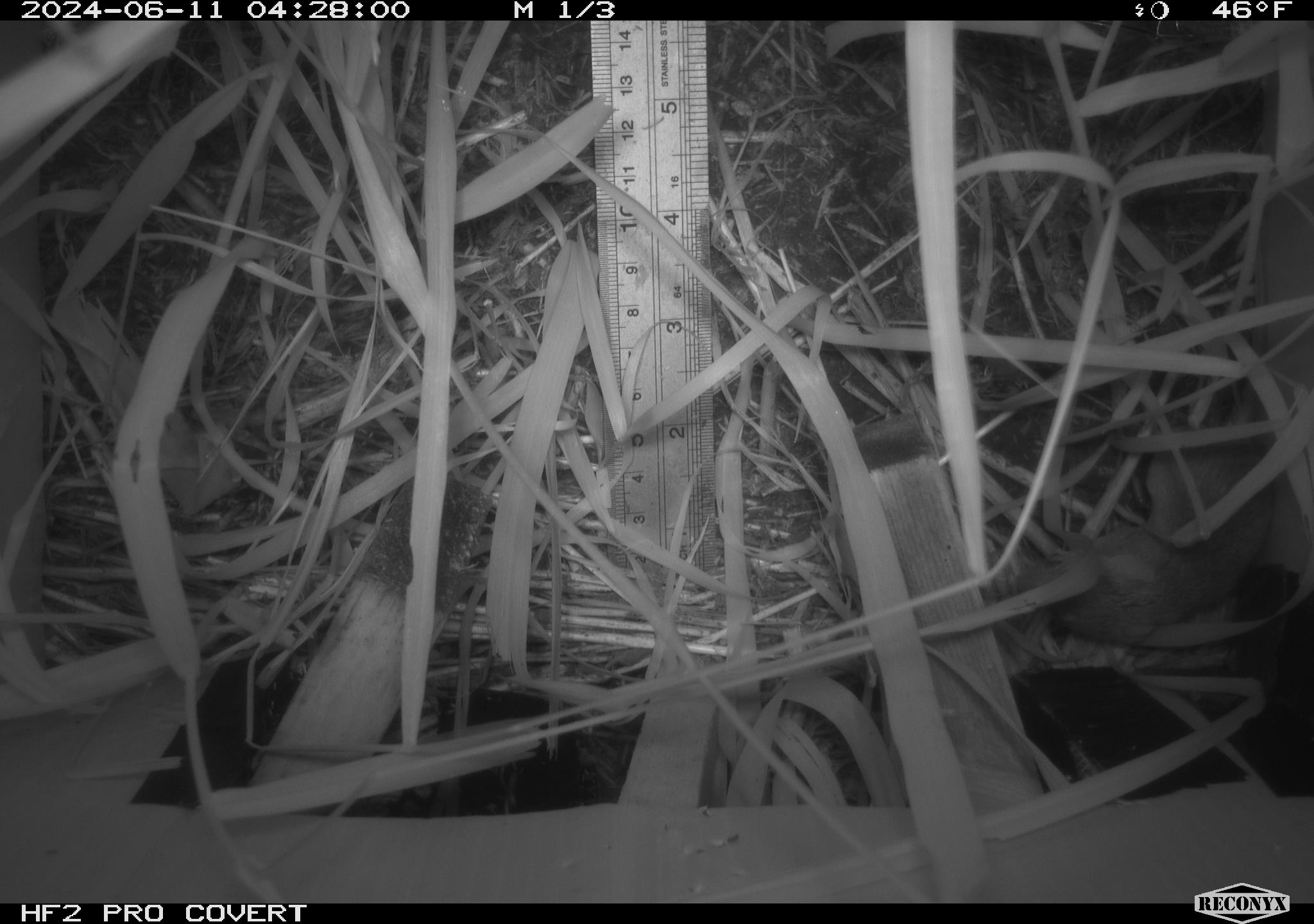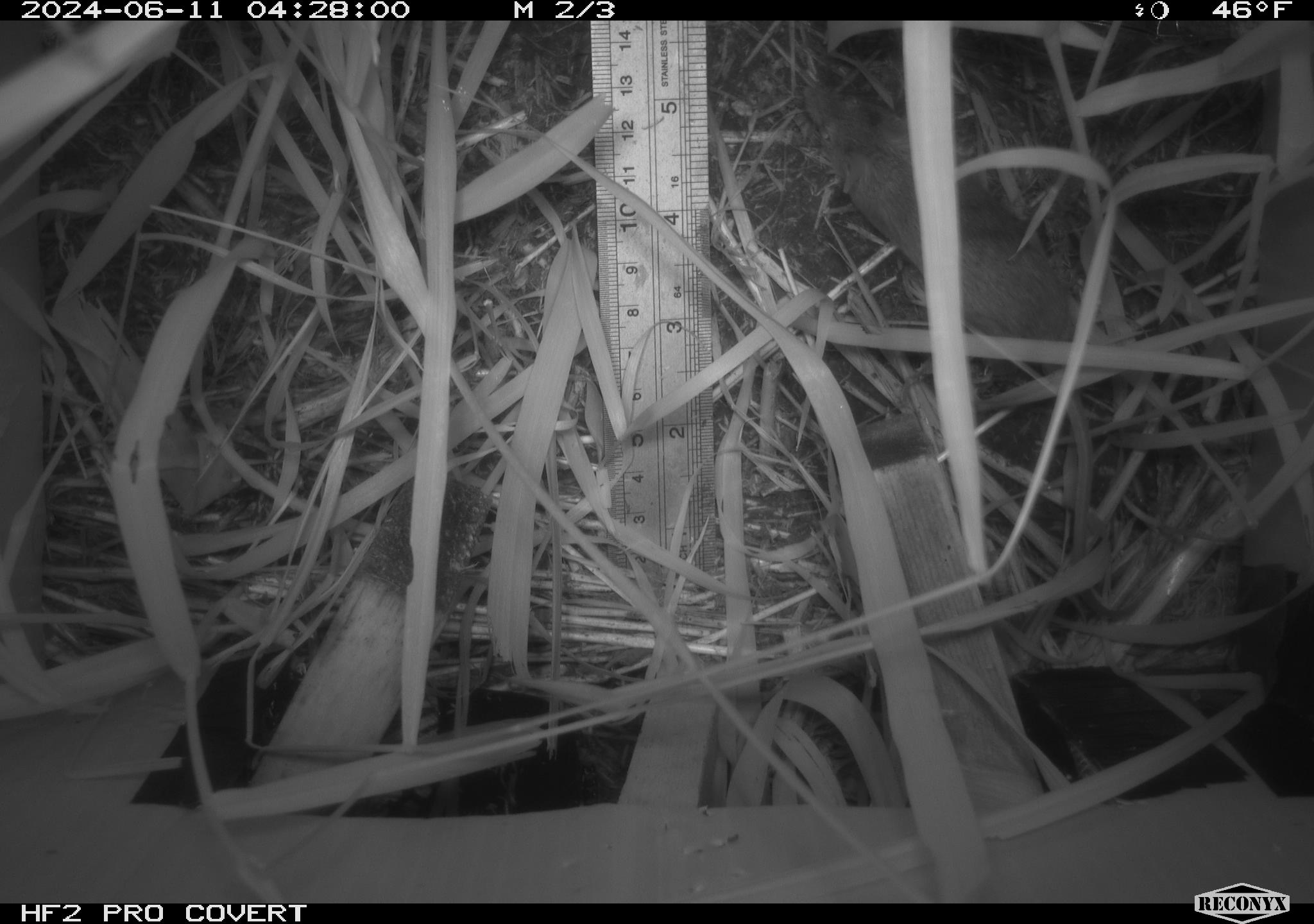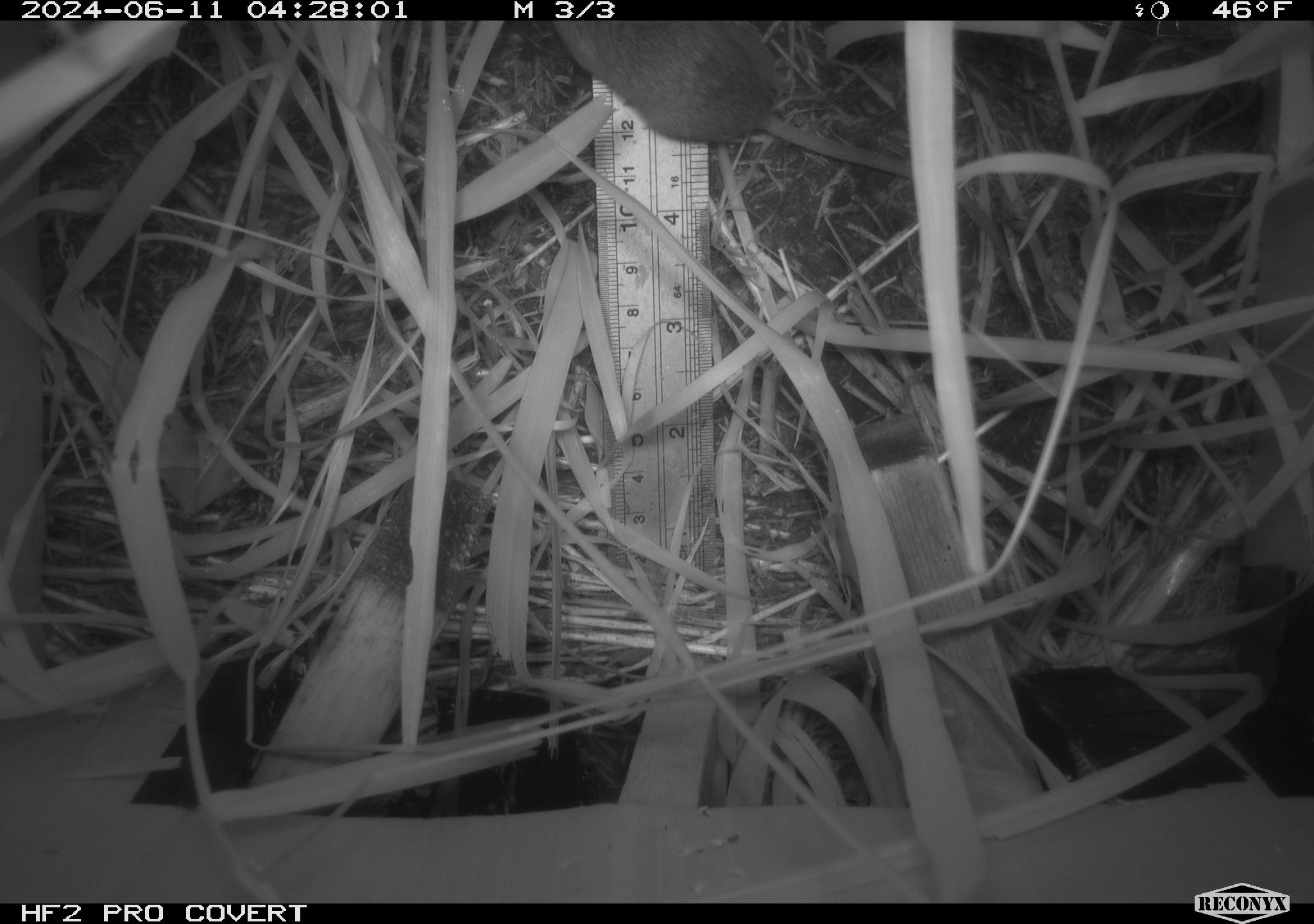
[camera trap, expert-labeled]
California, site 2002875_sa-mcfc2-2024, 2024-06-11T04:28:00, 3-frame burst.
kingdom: Animalia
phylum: Chordata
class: Mammalia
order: Rodentia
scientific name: Rodentia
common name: rodent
Rodent (Rodentia).